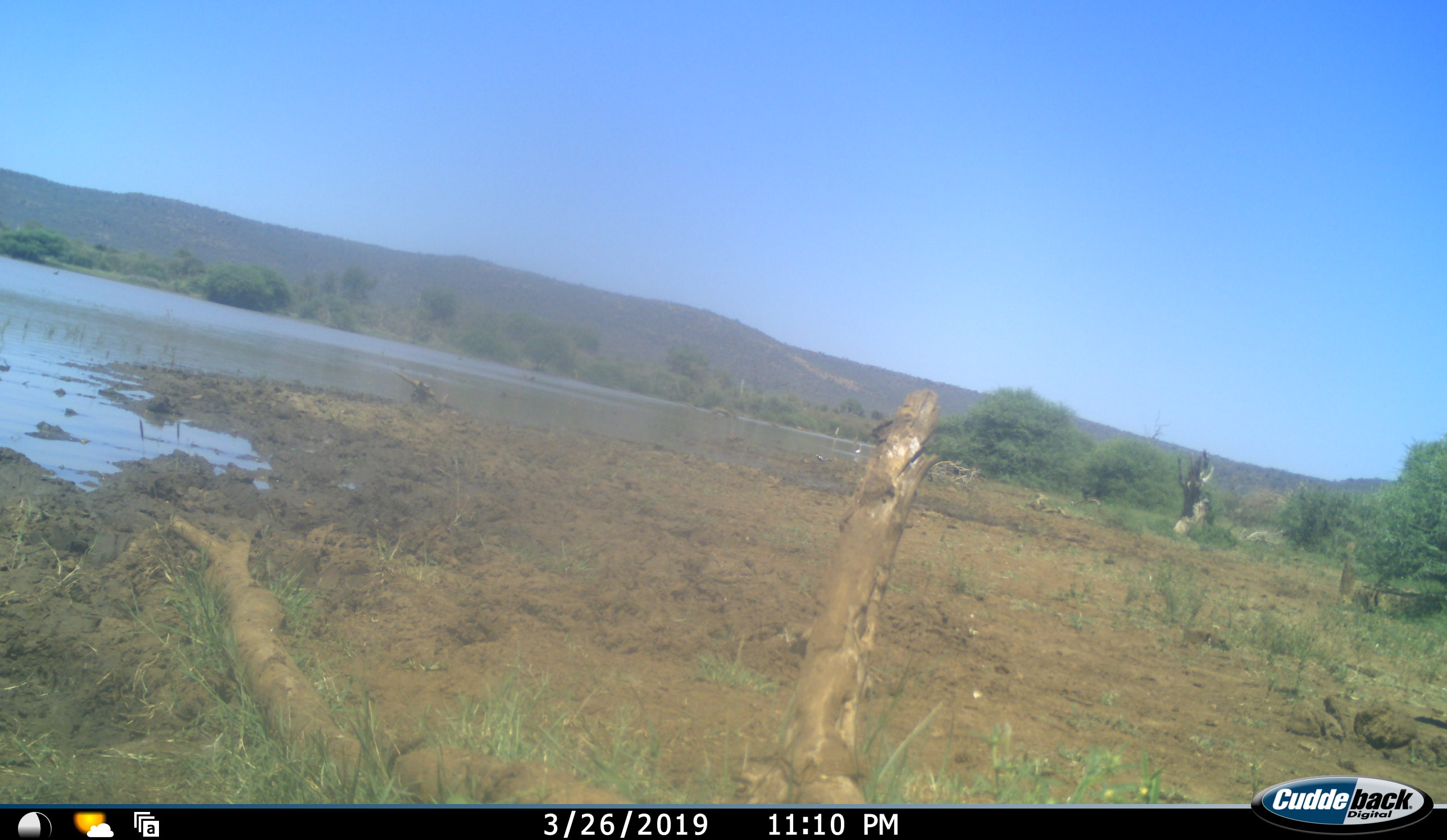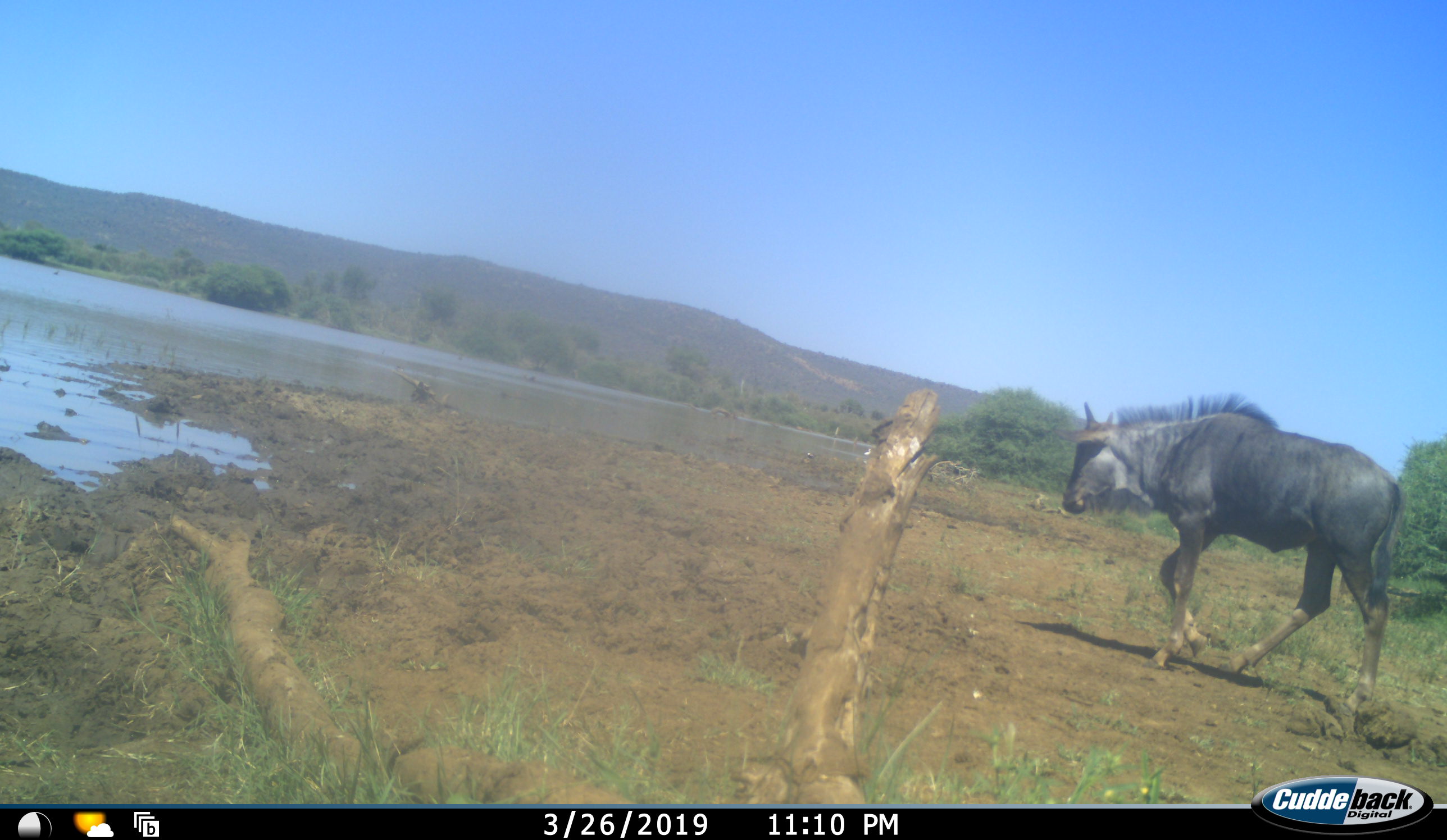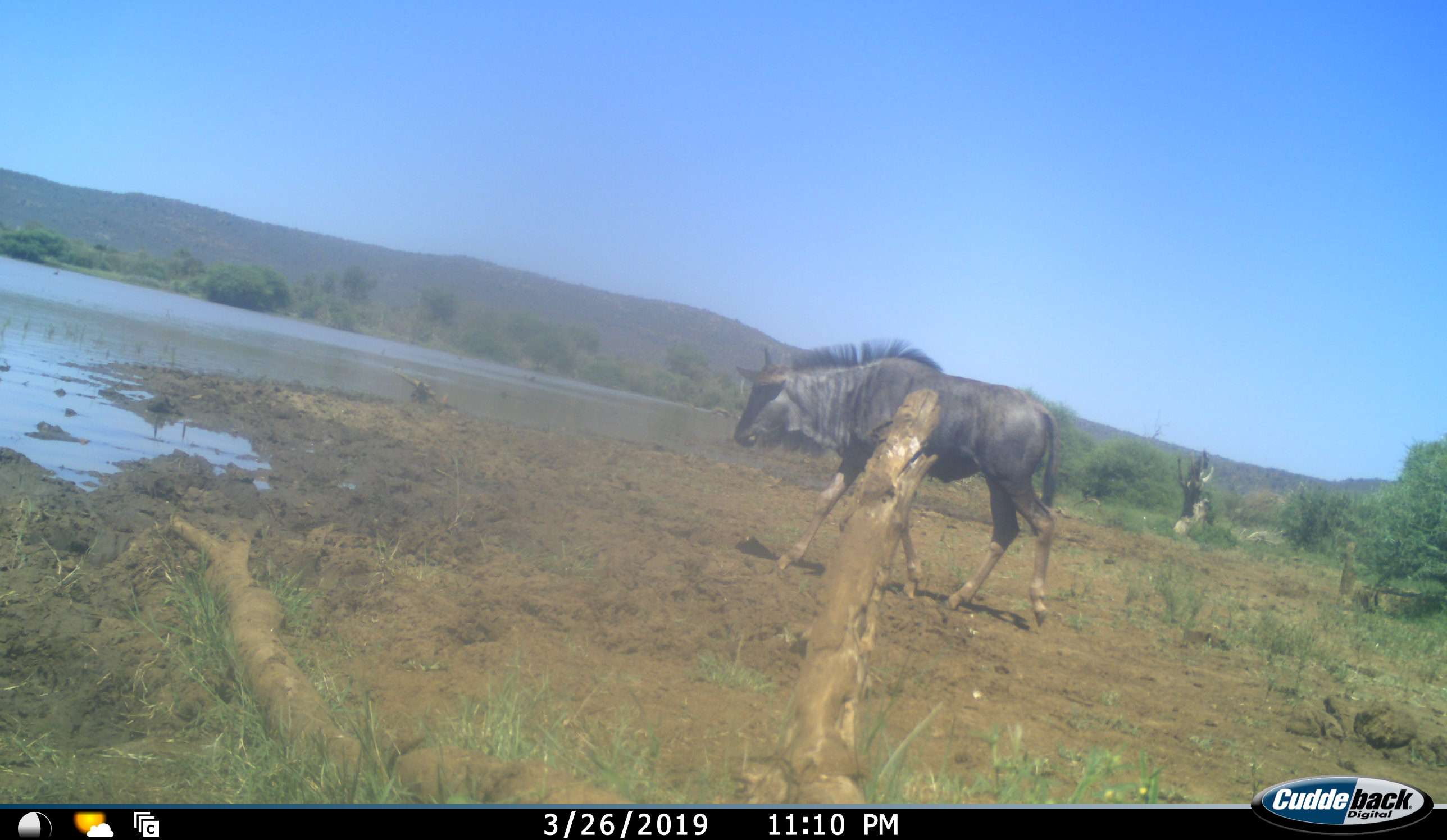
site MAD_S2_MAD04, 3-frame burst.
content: unidentified animal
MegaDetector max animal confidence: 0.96